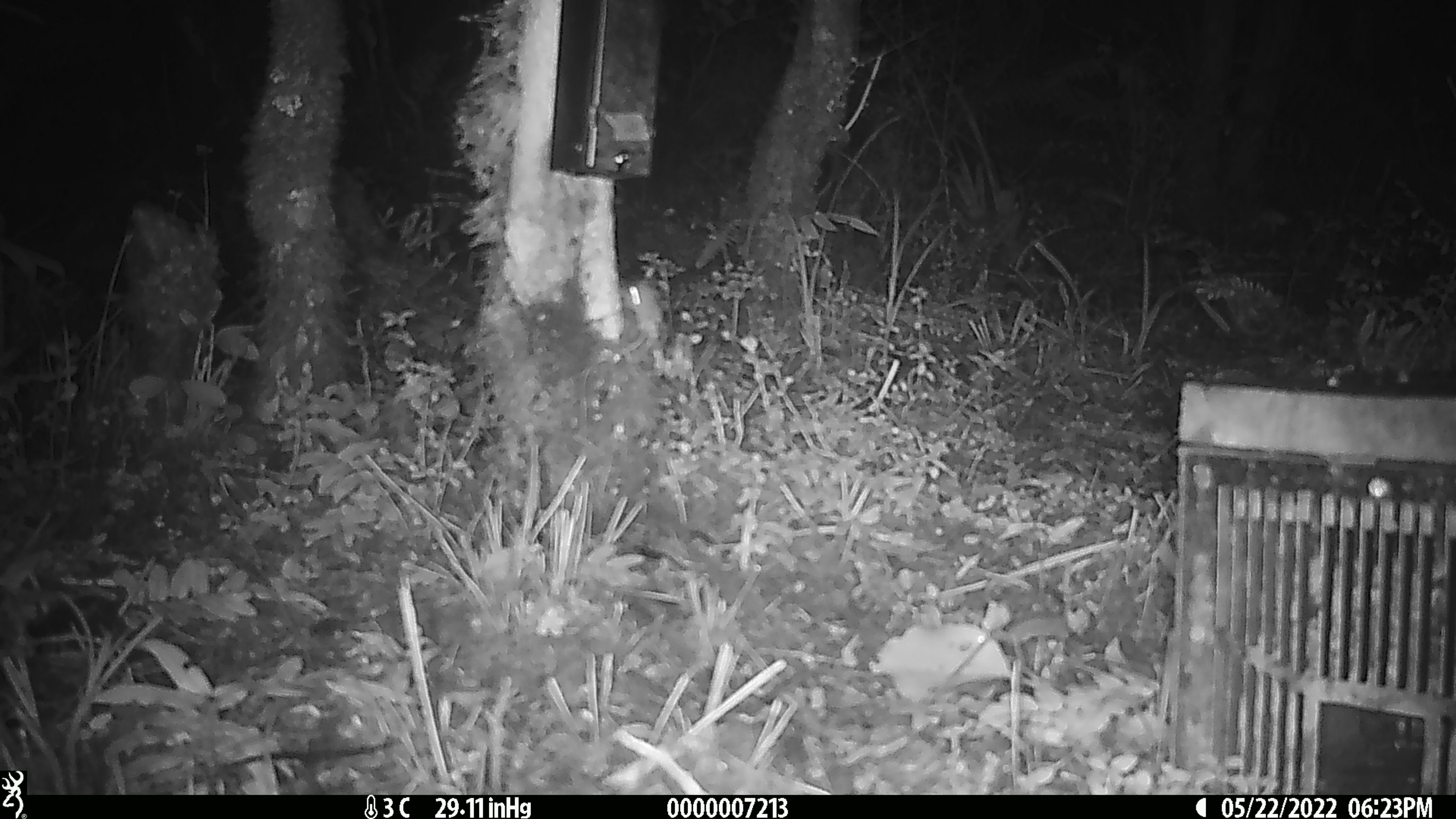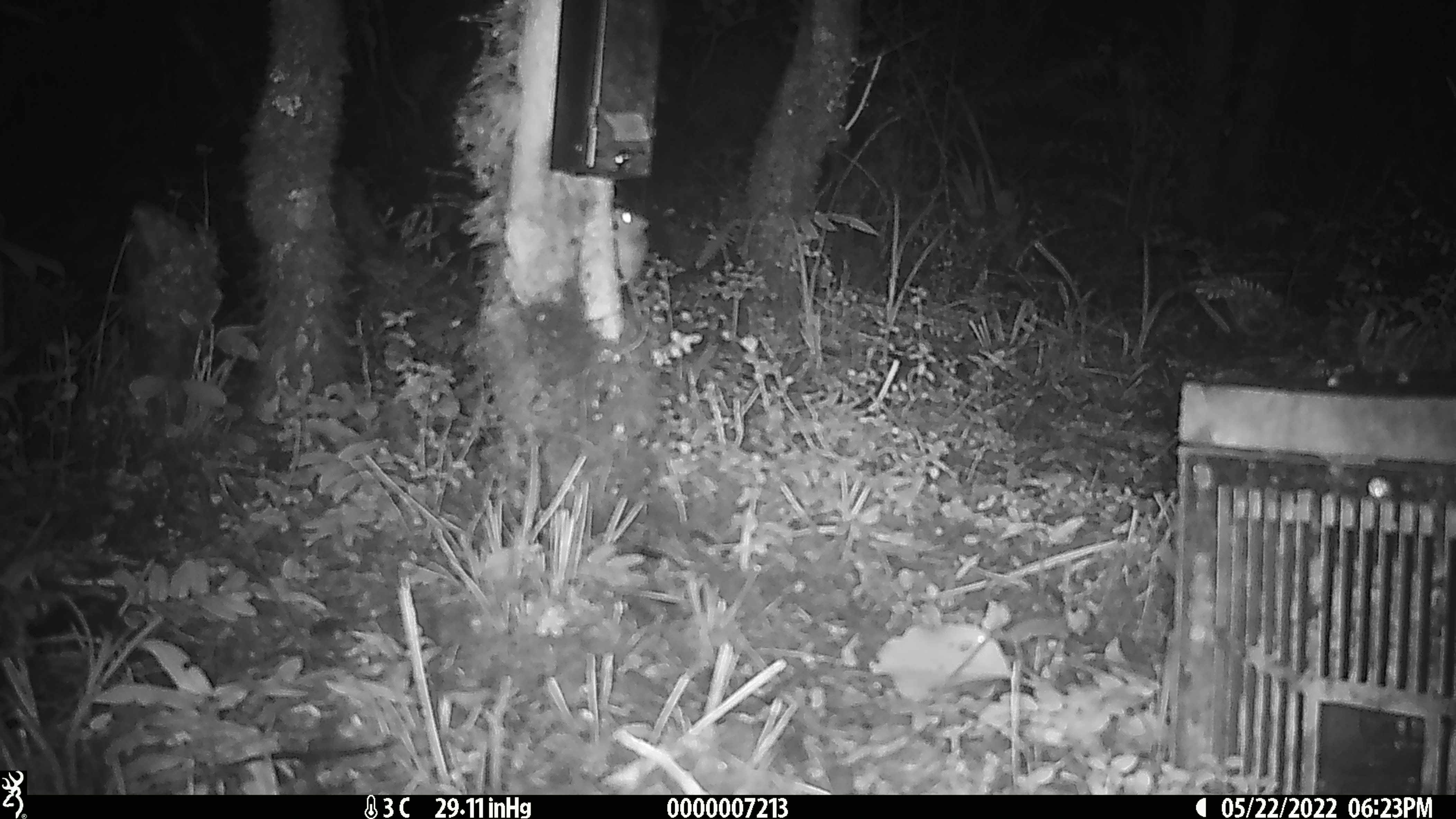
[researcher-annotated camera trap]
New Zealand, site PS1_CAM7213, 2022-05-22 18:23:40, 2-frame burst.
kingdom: Animalia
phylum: Chordata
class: Mammalia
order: Rodentia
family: Muridae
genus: Mus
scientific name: Mus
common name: mouse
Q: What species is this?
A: Mouse (Mus).